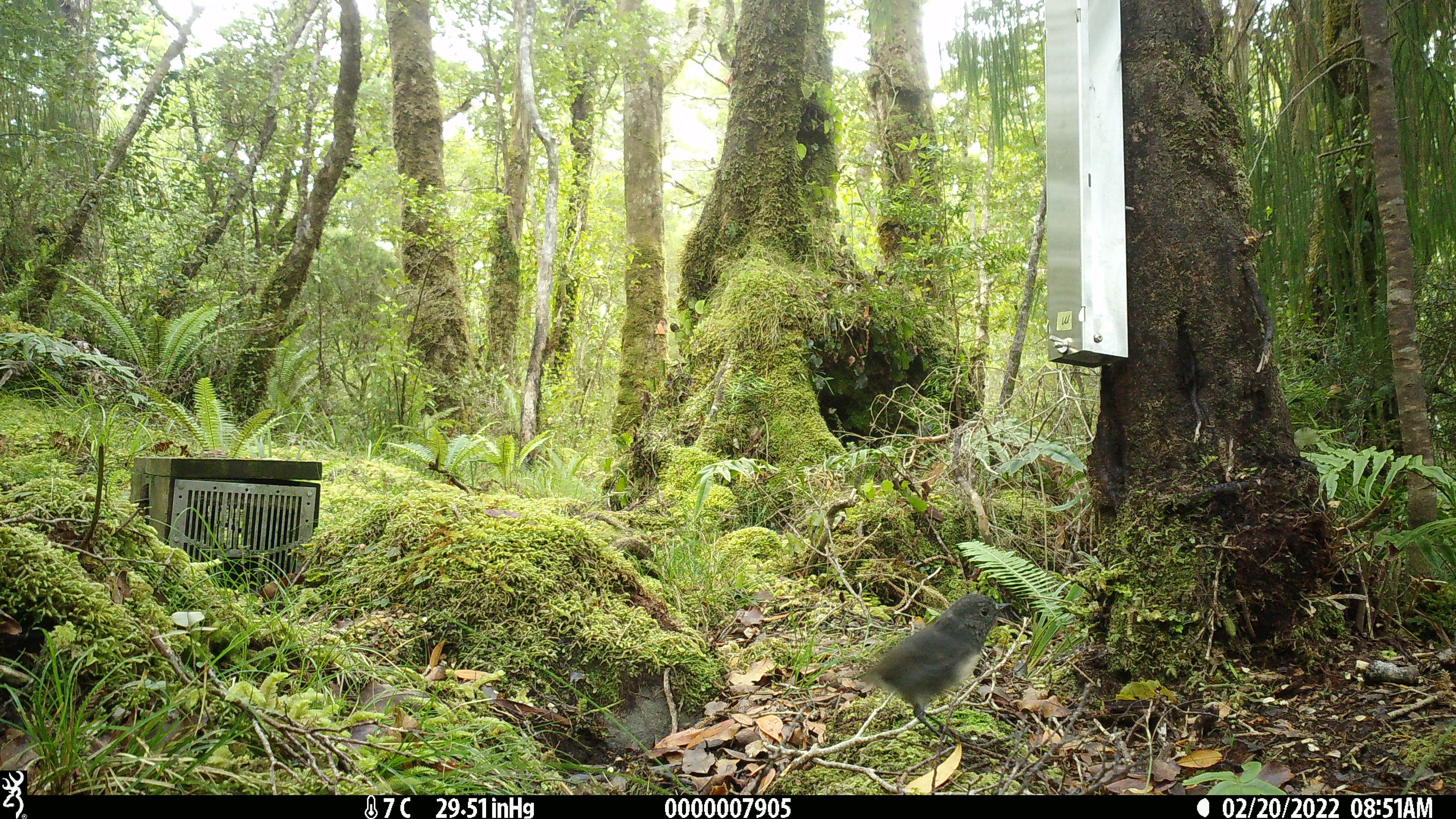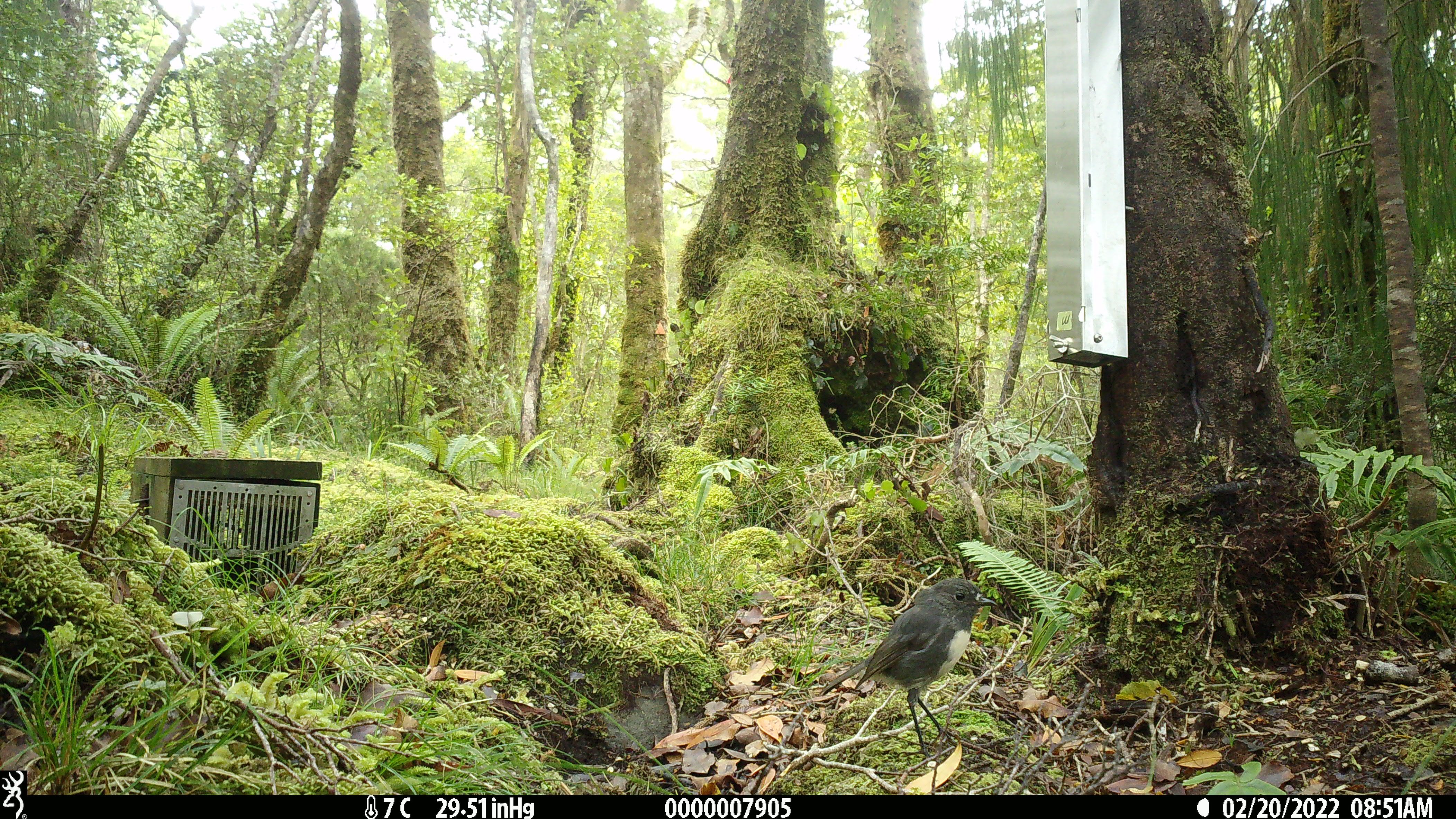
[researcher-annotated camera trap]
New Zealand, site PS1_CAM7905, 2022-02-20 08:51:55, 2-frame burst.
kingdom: Animalia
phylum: Chordata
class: Aves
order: Passeriformes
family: Petroicidae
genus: Petroica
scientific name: Petroica australis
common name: new zealand robin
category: robin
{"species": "robin (new zealand robin) (Petroica australis)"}